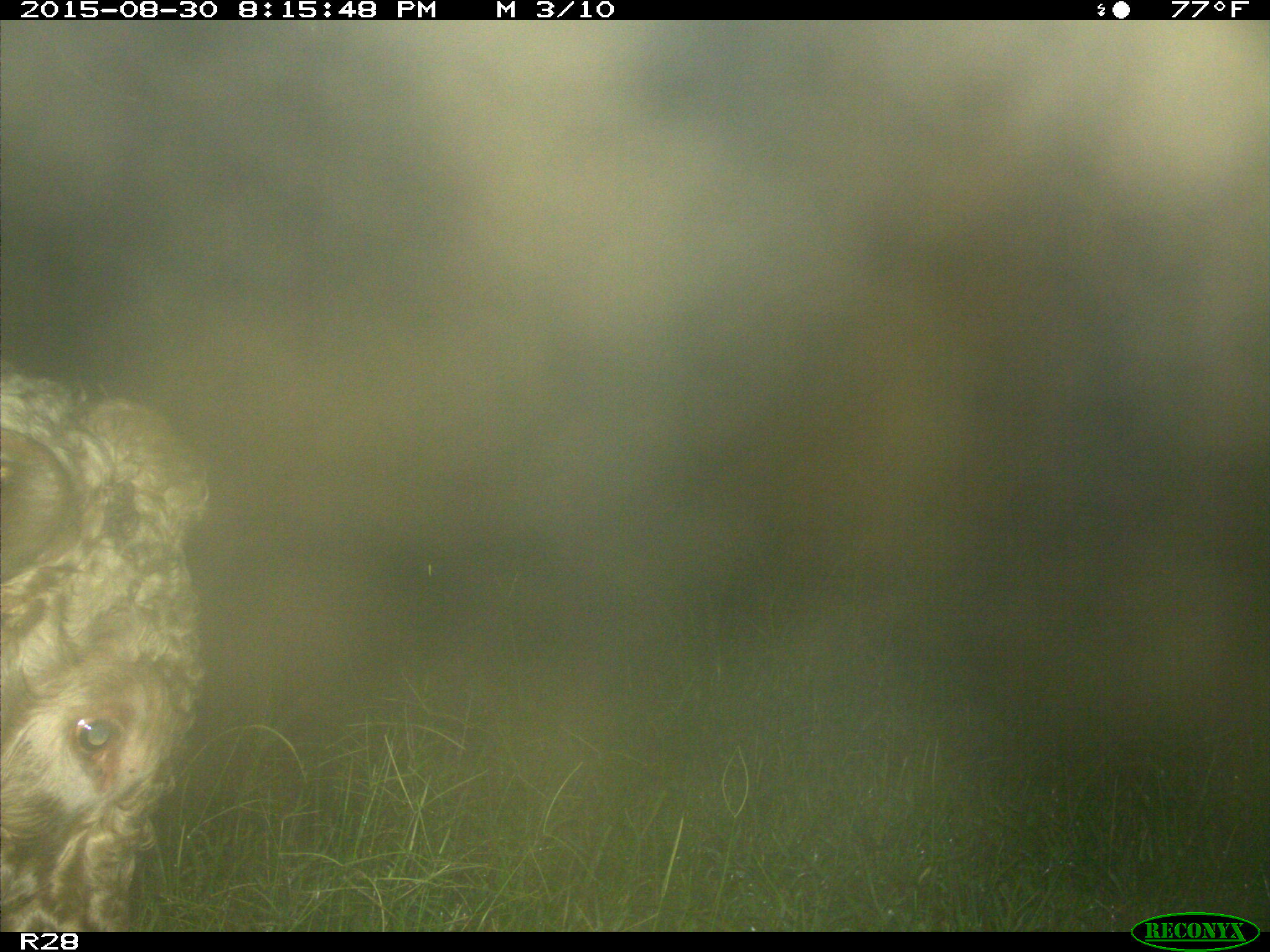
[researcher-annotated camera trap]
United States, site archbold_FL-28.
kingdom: Animalia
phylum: Chordata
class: Mammalia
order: Artiodactyla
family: Bovidae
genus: Bos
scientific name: Bos taurus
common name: domestic cow